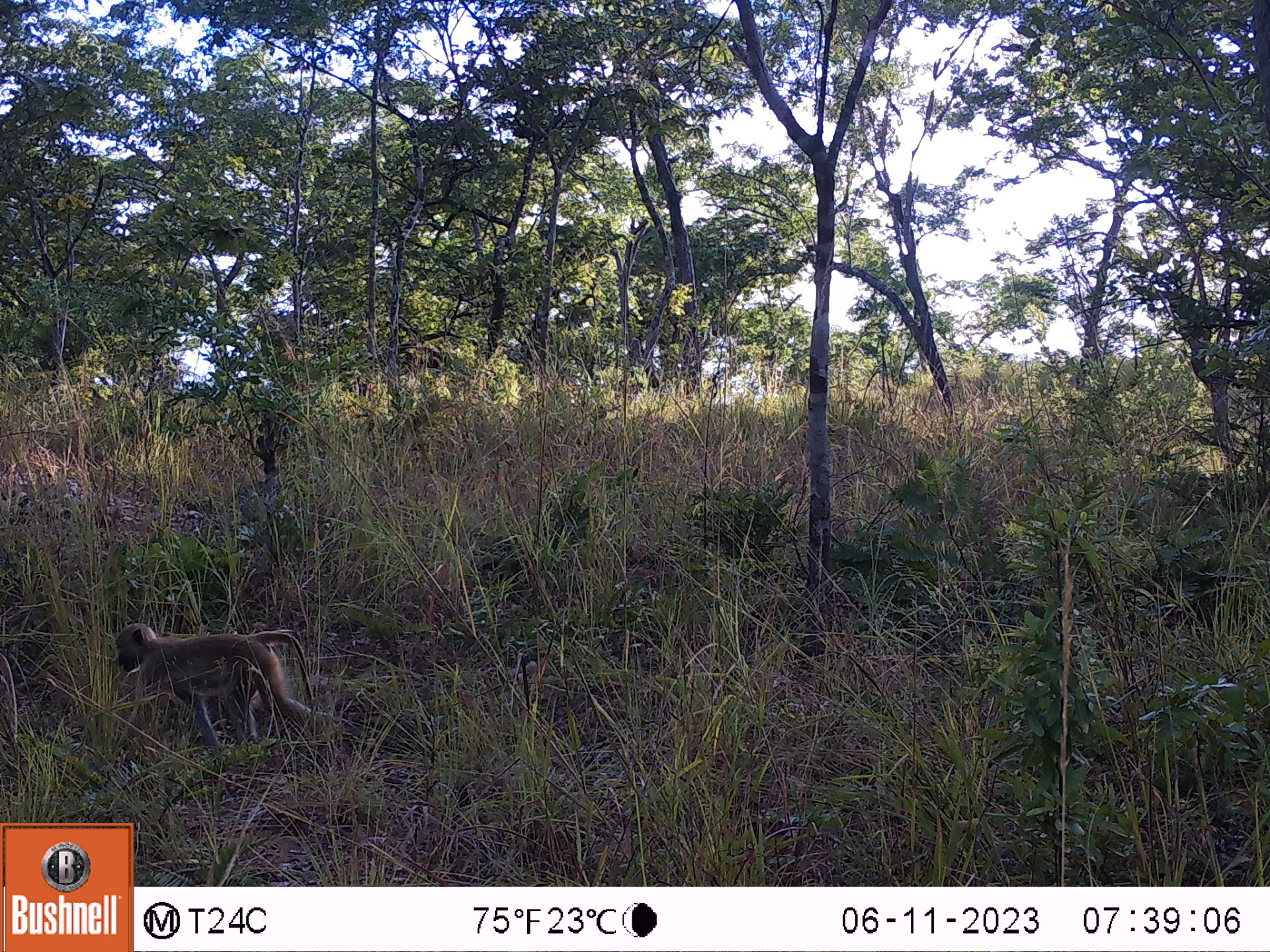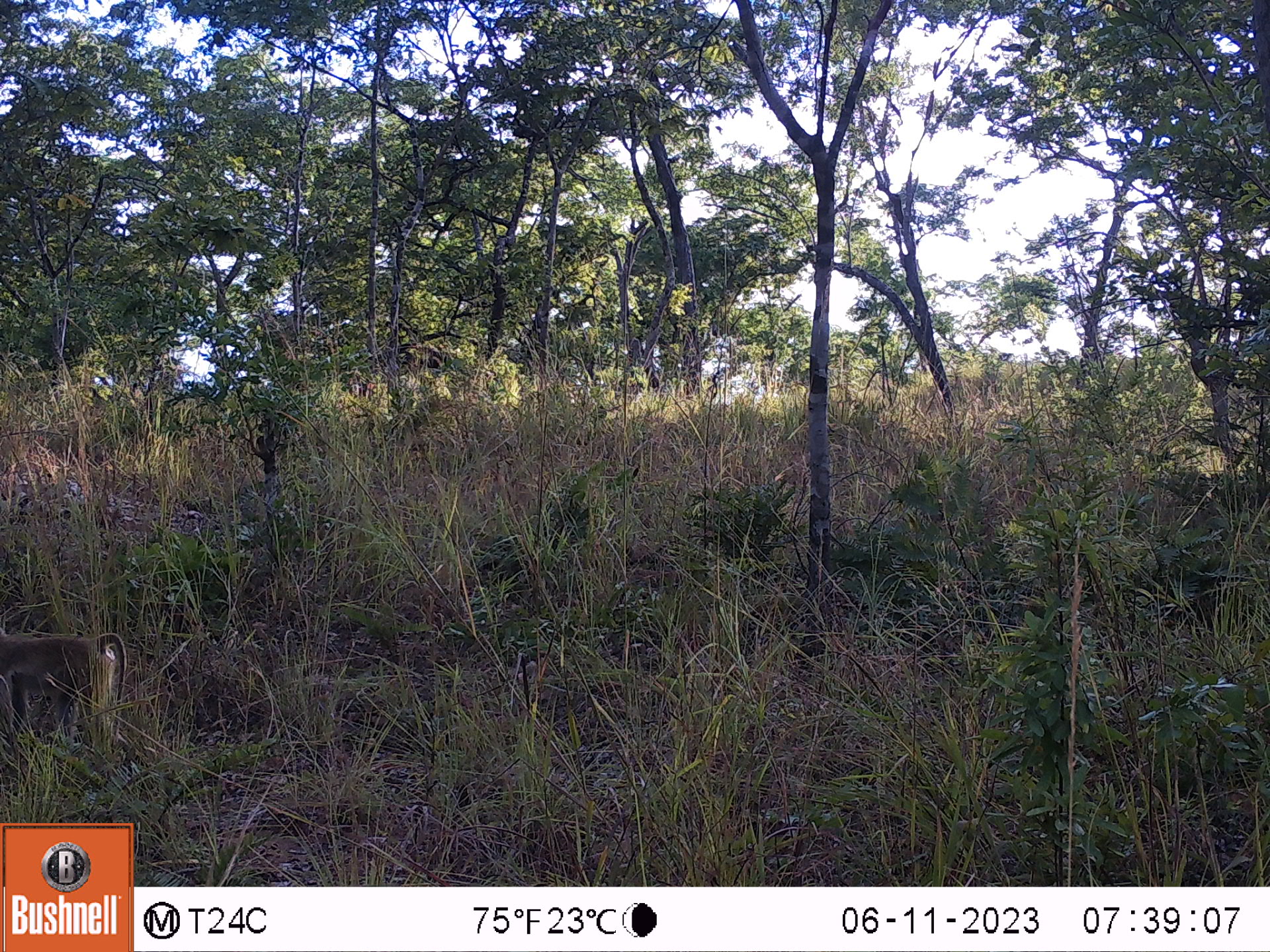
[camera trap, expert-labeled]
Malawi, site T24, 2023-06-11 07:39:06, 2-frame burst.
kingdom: Animalia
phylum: Chordata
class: Mammalia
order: Primates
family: Cercopithecidae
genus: Papio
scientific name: Papio cynocephalus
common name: yellow baboon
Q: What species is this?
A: Yellow baboon (Papio cynocephalus).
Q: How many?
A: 1.